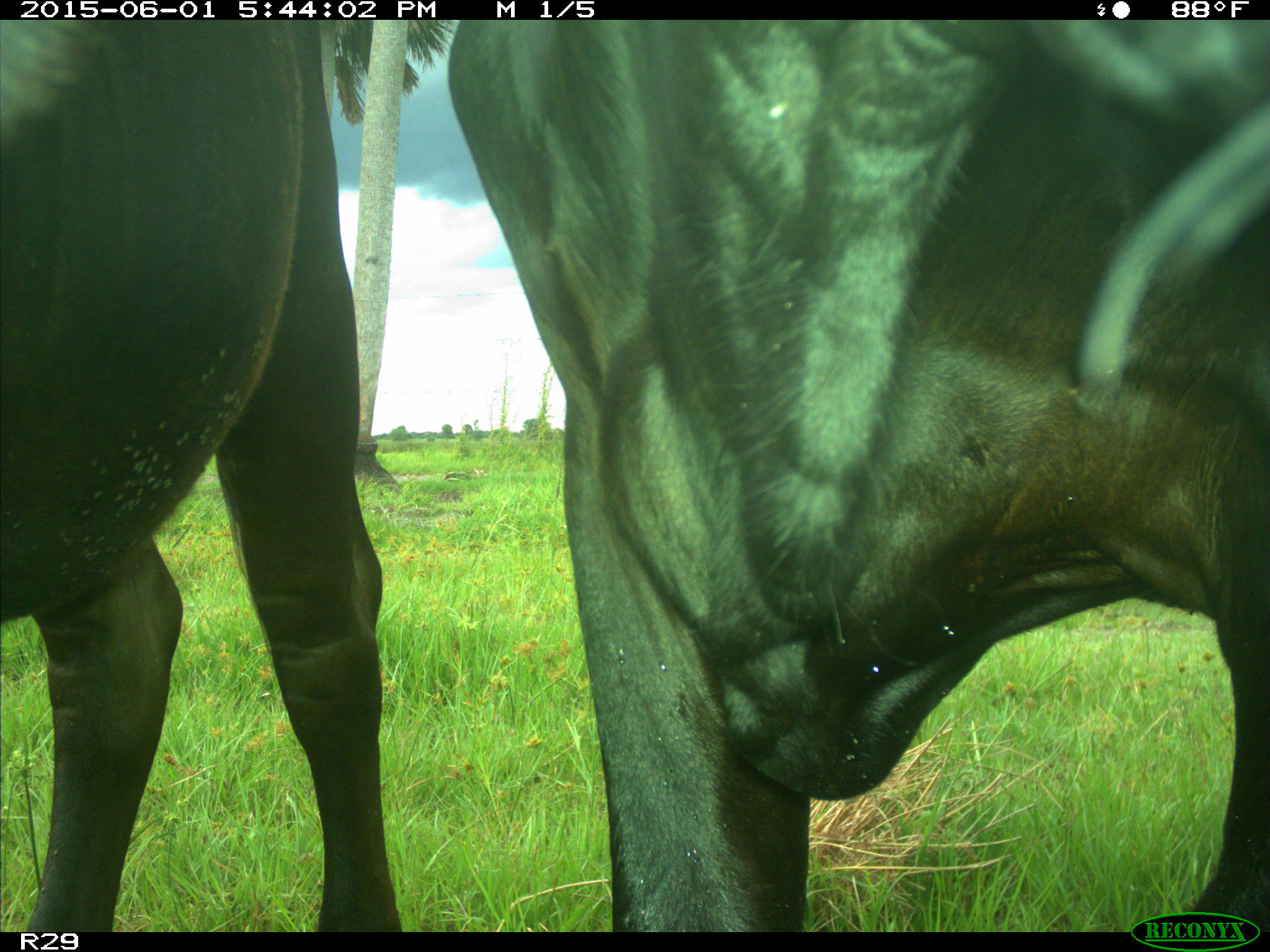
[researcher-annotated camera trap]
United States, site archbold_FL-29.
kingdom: Animalia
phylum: Chordata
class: Mammalia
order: Artiodactyla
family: Bovidae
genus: Bos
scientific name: Bos taurus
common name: domestic cow